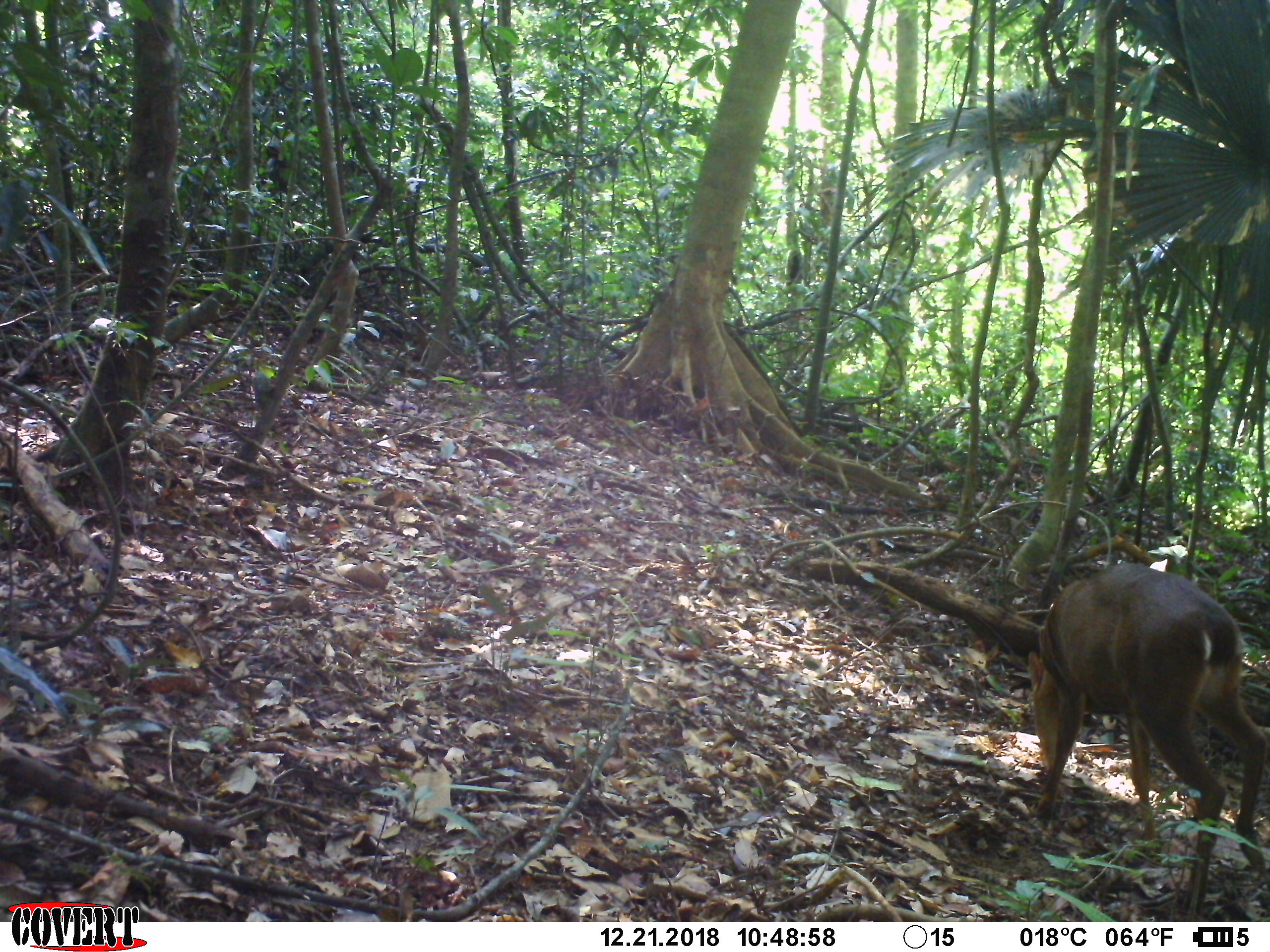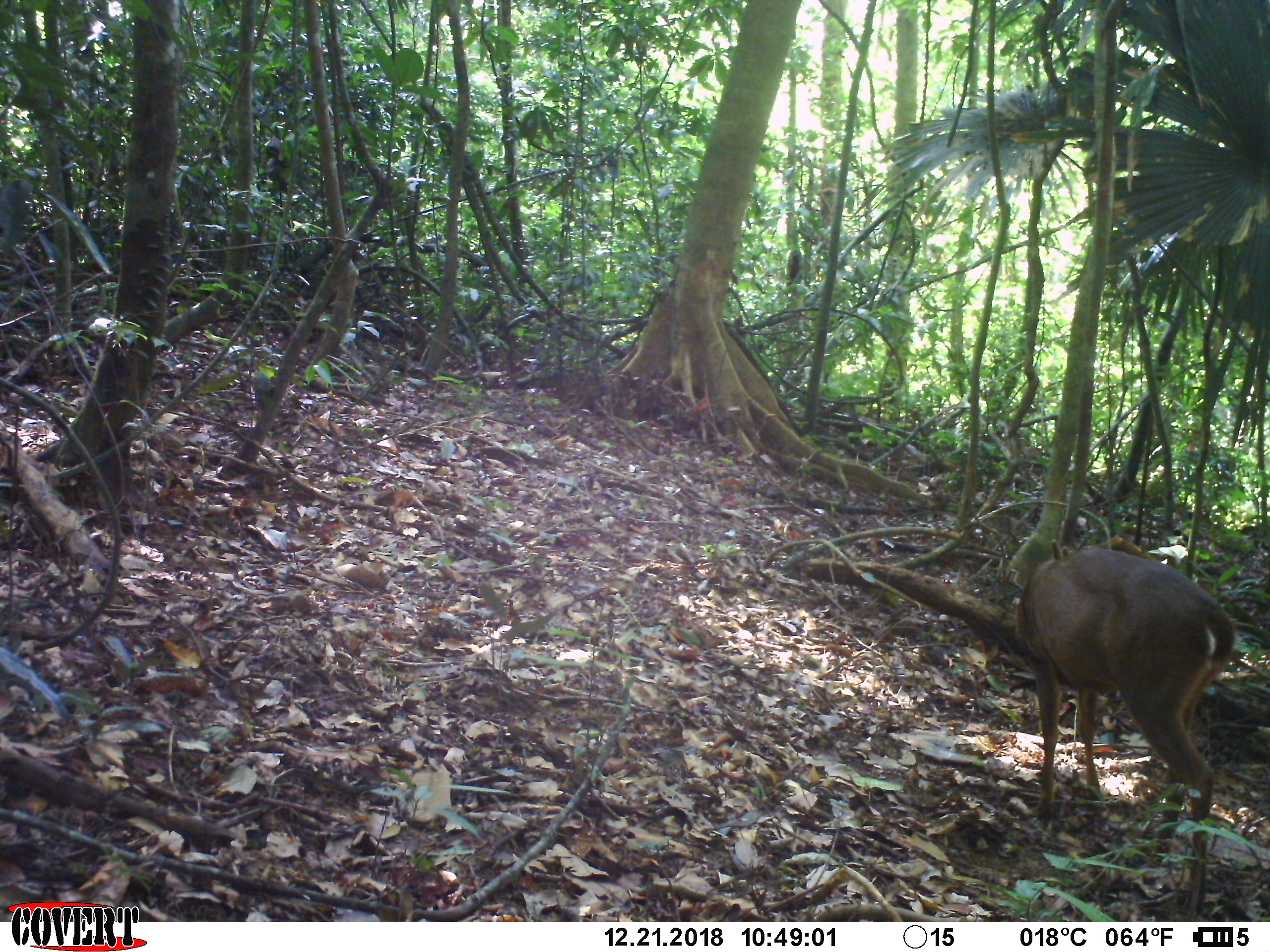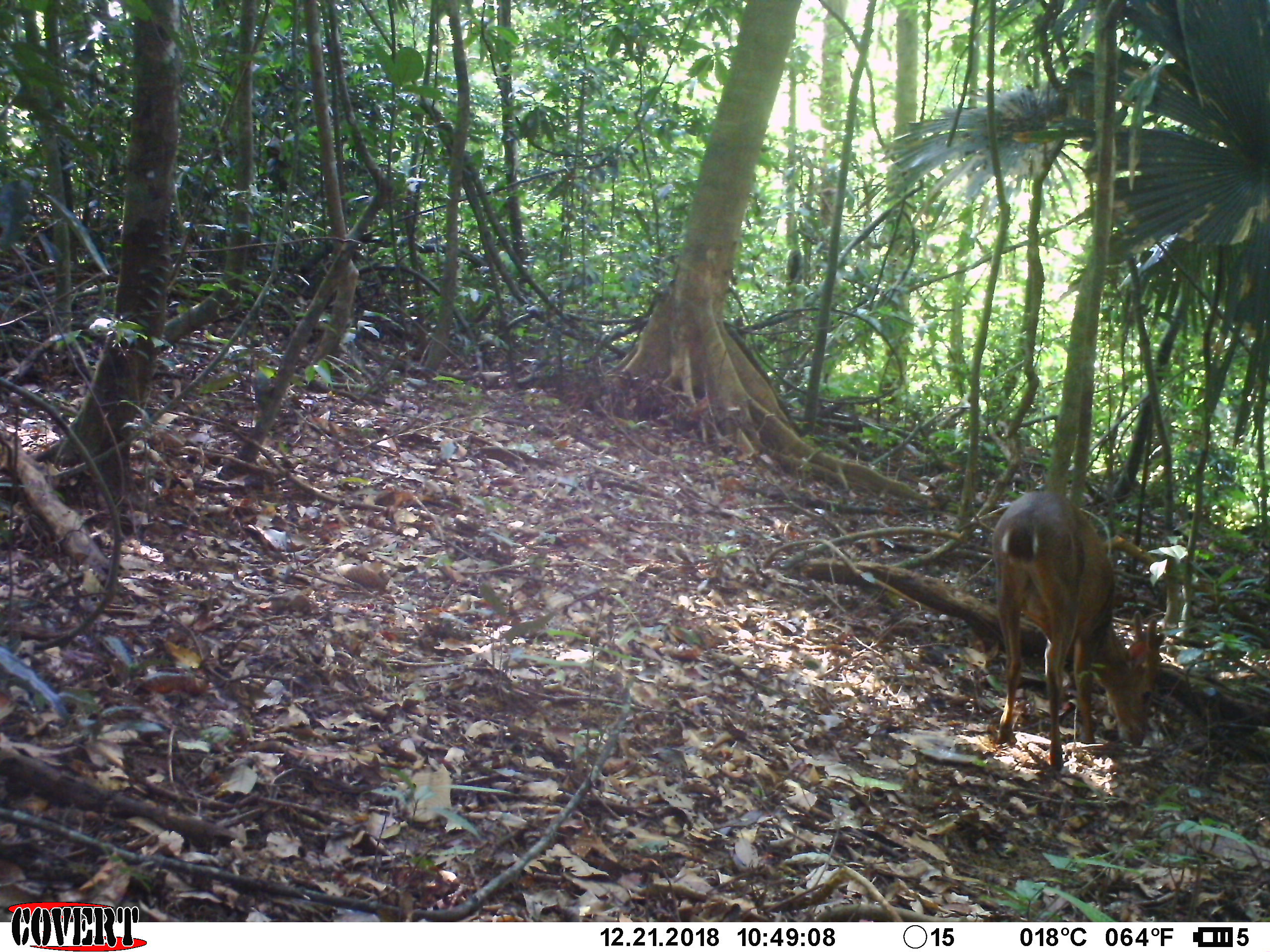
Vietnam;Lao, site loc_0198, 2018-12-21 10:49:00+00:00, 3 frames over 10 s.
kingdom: Animalia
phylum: Chordata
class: Mammalia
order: Artiodactyla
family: Cervidae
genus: Muntiacus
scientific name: Muntiacus vuquangensis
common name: large-antlered muntjac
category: large antlered muntjac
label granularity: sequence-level